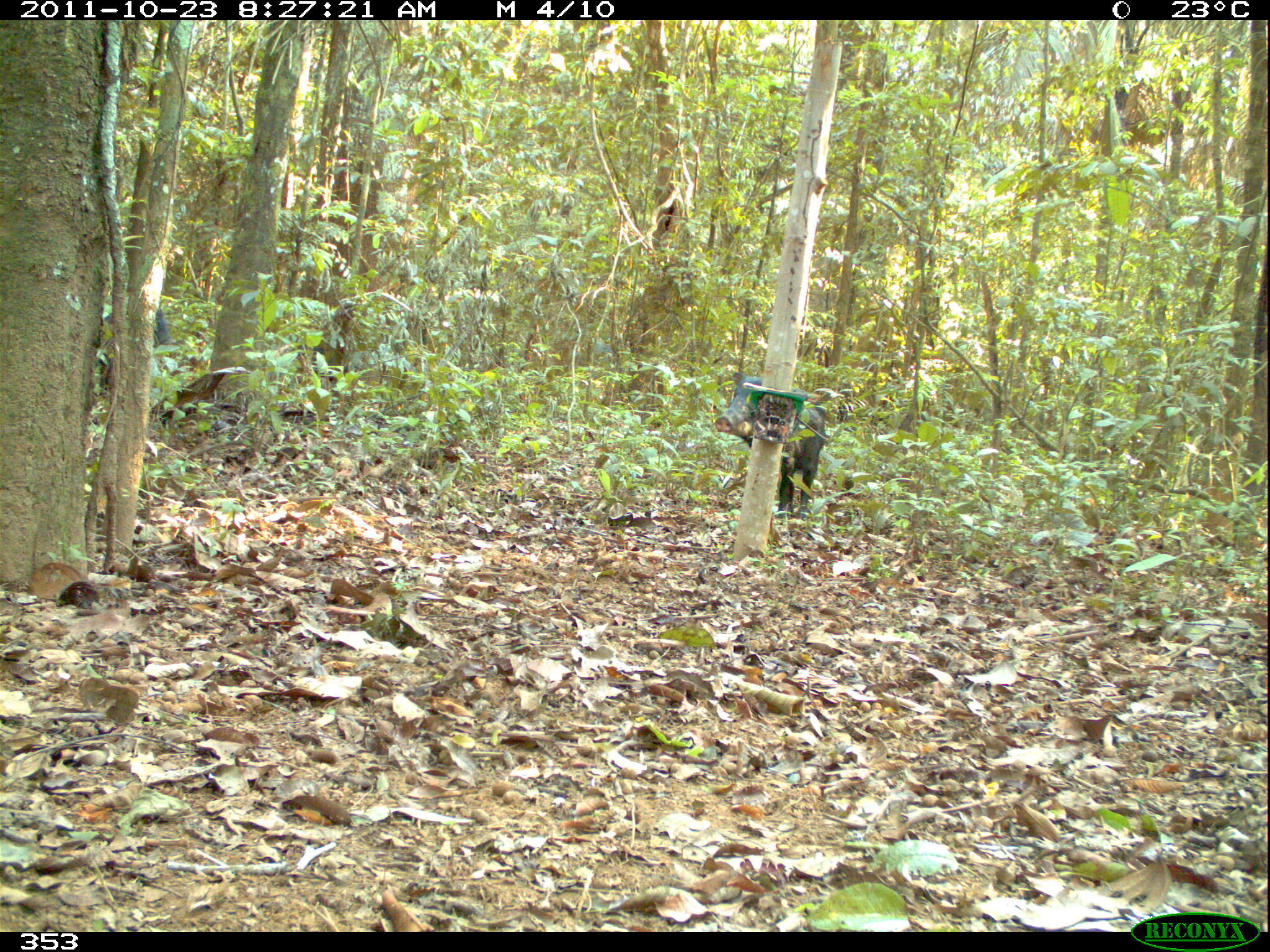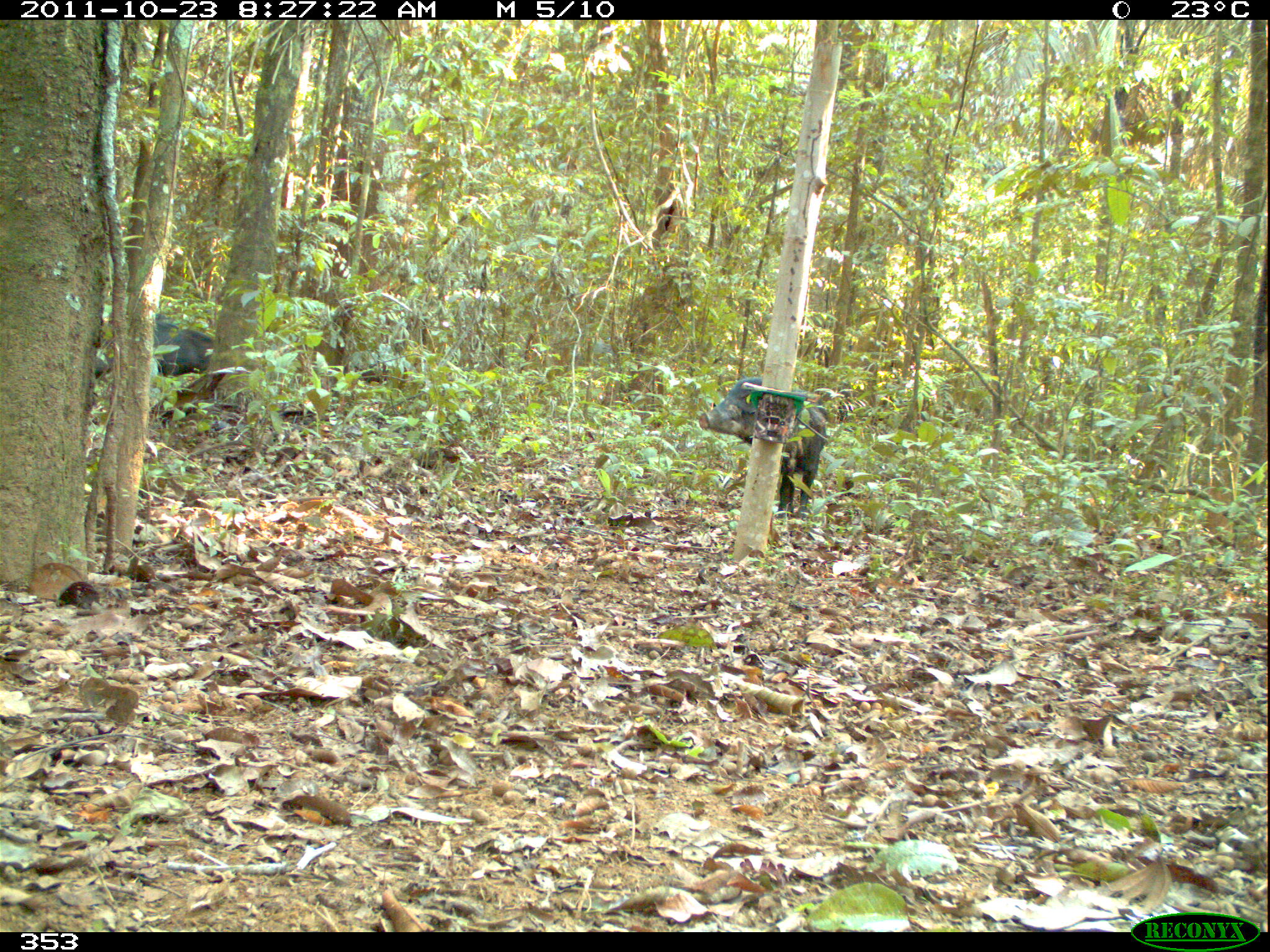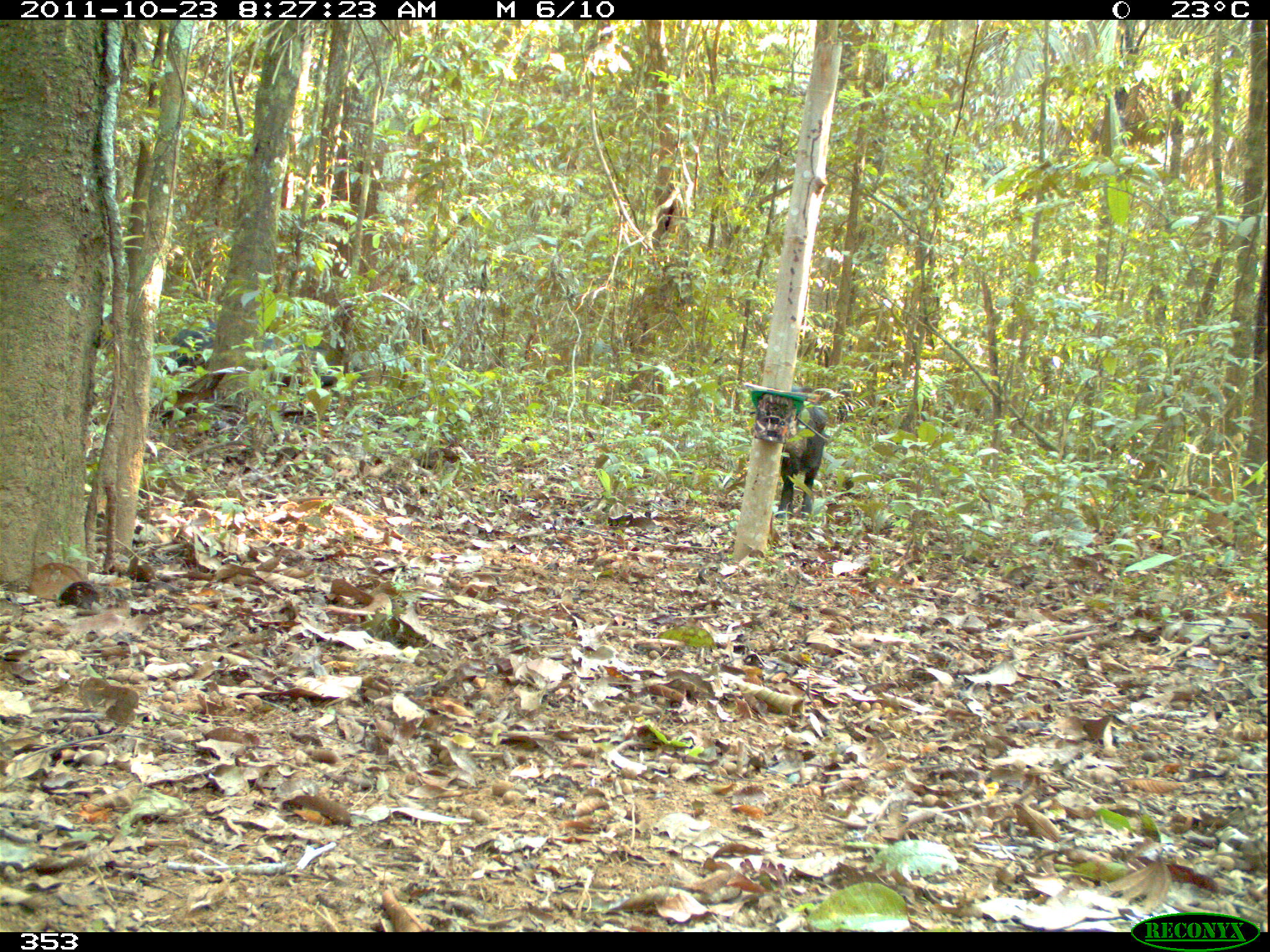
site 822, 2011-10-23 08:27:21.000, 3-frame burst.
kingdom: Animalia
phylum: Chordata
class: Mammalia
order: Artiodactyla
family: Tayassuidae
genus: Tayassu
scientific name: Tayassu pecari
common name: white-lipped peccary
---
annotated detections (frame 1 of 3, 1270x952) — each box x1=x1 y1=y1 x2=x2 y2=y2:
tayassu pecari: x1=713 y1=368 x2=825 y2=519; x1=99 y1=303 x2=171 y2=396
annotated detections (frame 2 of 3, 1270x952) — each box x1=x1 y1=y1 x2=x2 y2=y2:
tayassu pecari: x1=697 y1=373 x2=829 y2=520; x1=89 y1=311 x2=215 y2=380